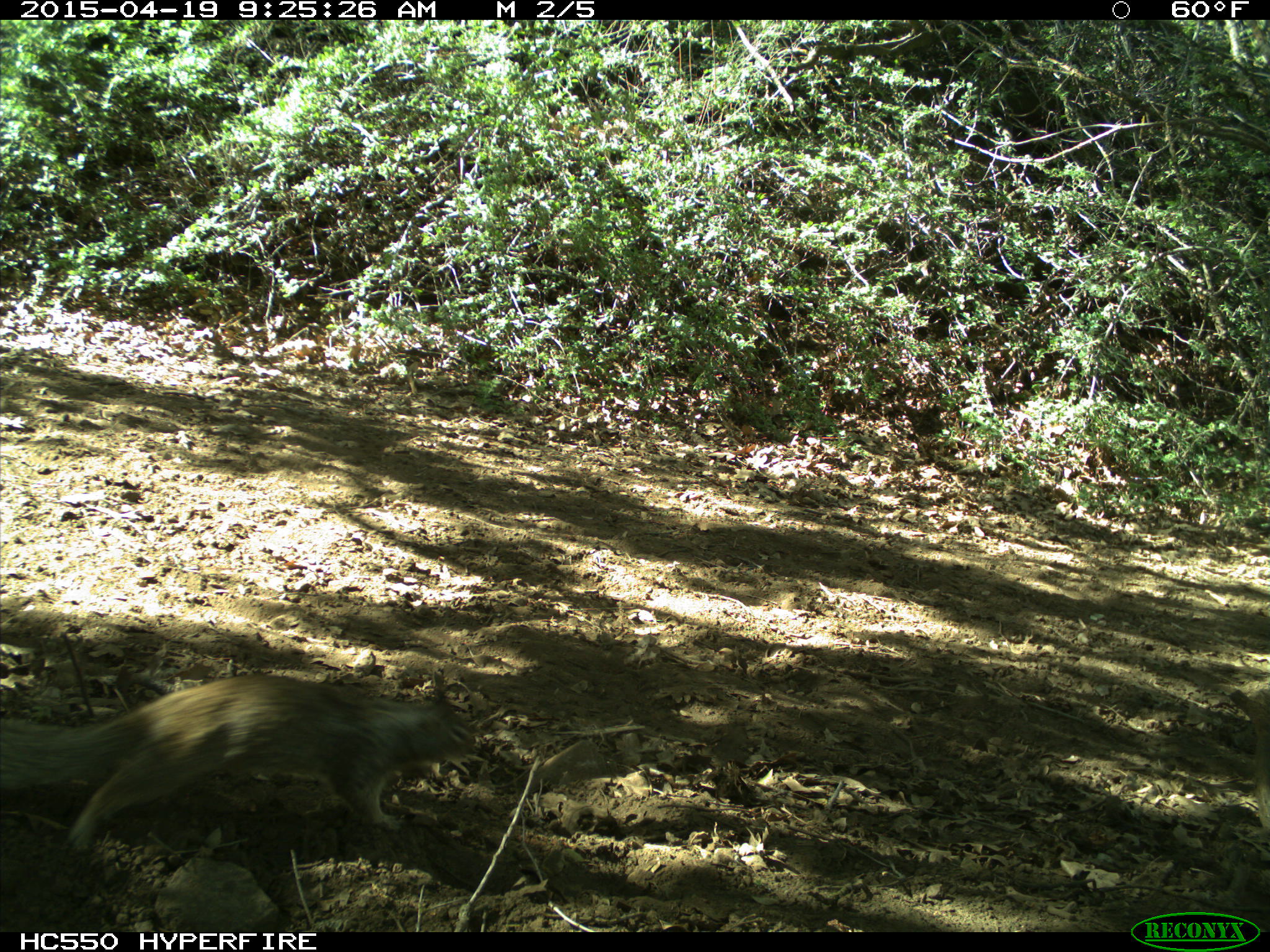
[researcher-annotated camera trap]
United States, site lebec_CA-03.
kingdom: Animalia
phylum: Chordata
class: Mammalia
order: Rodentia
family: Sciuridae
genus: Otospermophilus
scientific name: Otospermophilus beecheyi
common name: california ground squirrel